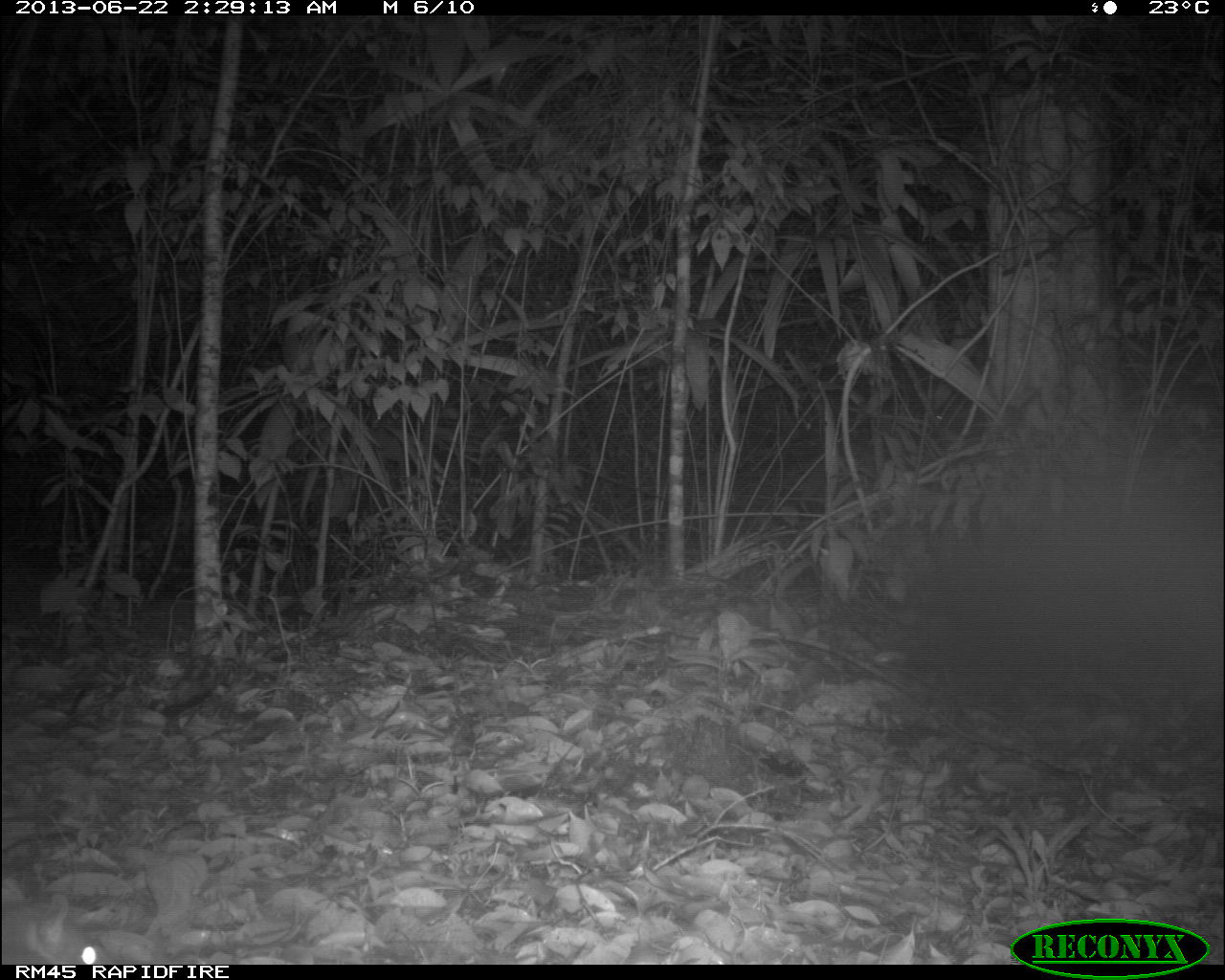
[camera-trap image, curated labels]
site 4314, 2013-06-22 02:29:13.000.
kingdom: Animalia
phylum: Chordata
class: Mammalia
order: Rodentia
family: Dasyproctidae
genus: Dasyprocta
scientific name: Dasyprocta punctata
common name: central american agouti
Dasyprocta punctata (central american agouti), count 1.